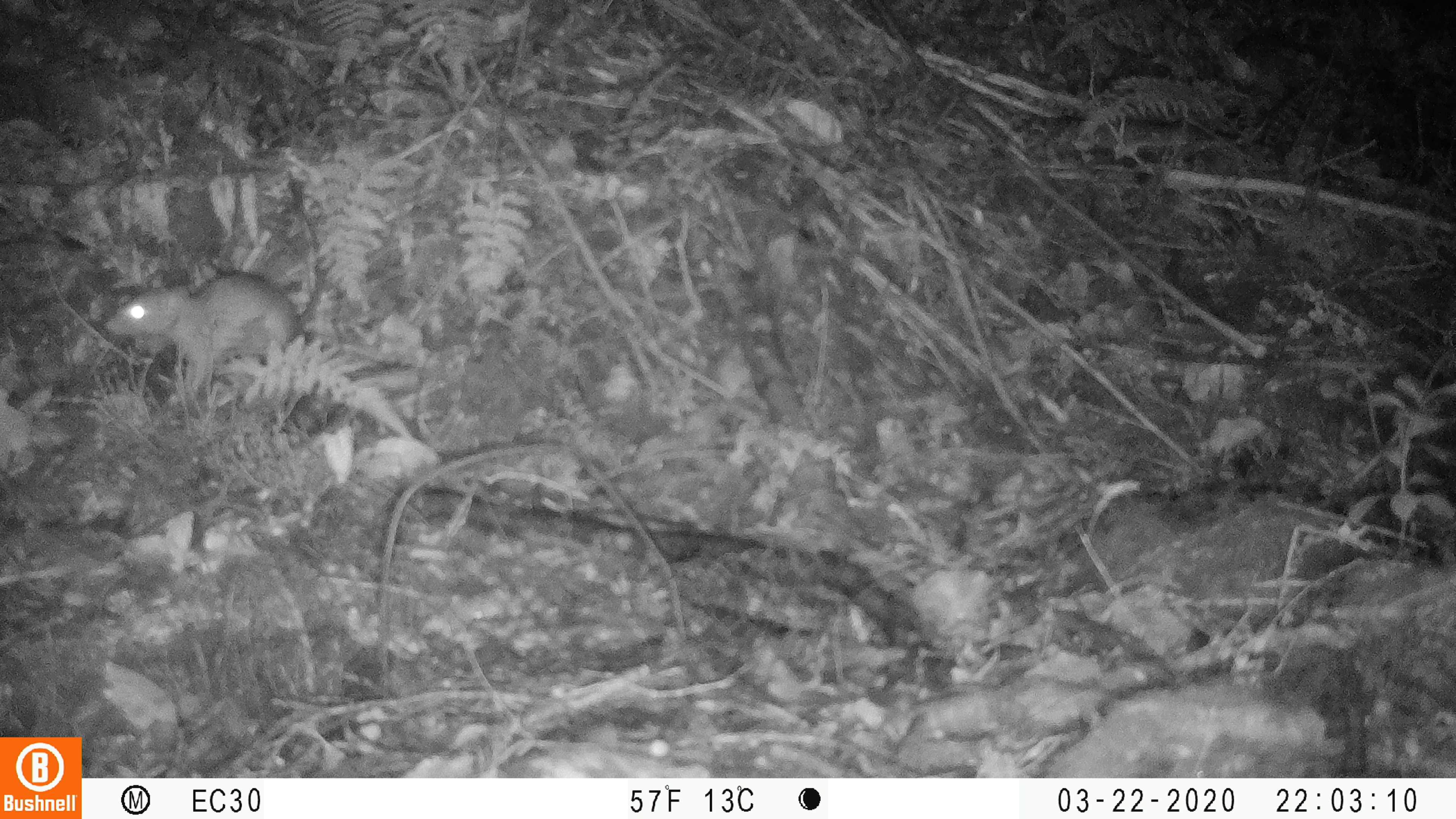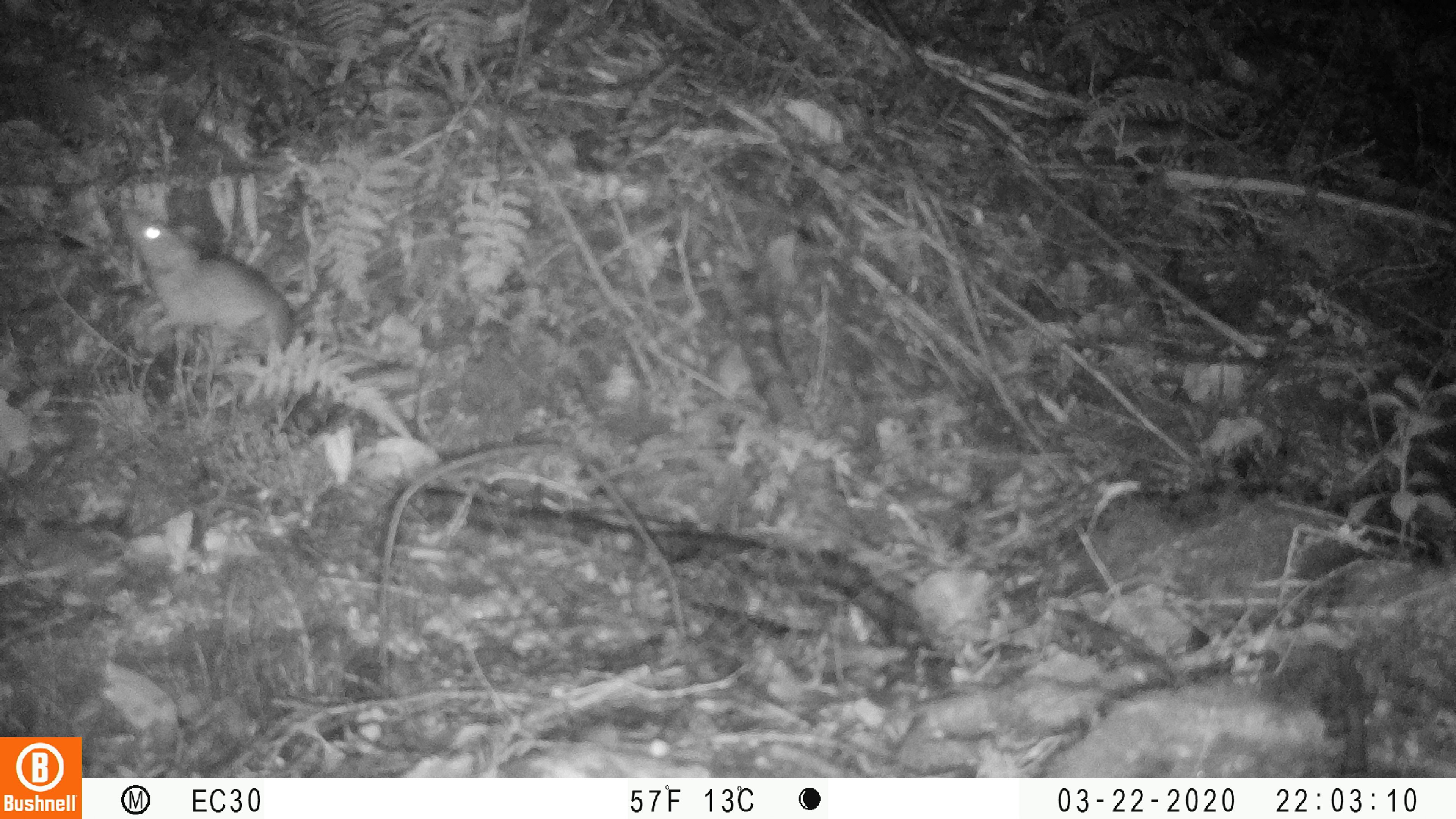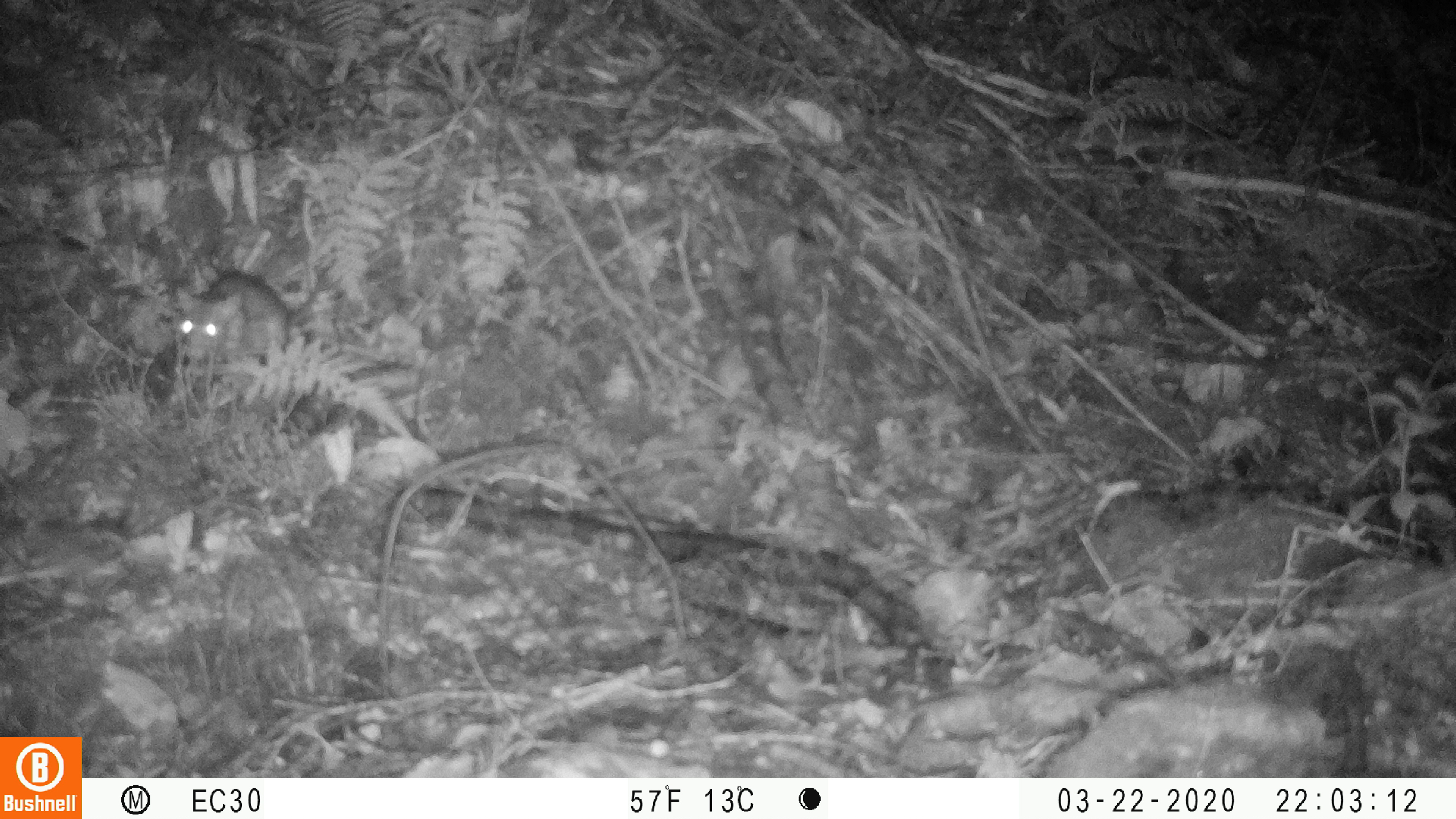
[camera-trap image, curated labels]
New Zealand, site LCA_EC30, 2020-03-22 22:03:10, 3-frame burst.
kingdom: Animalia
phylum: Chordata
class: Mammalia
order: Rodentia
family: Muridae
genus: Rattus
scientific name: Rattus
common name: rat